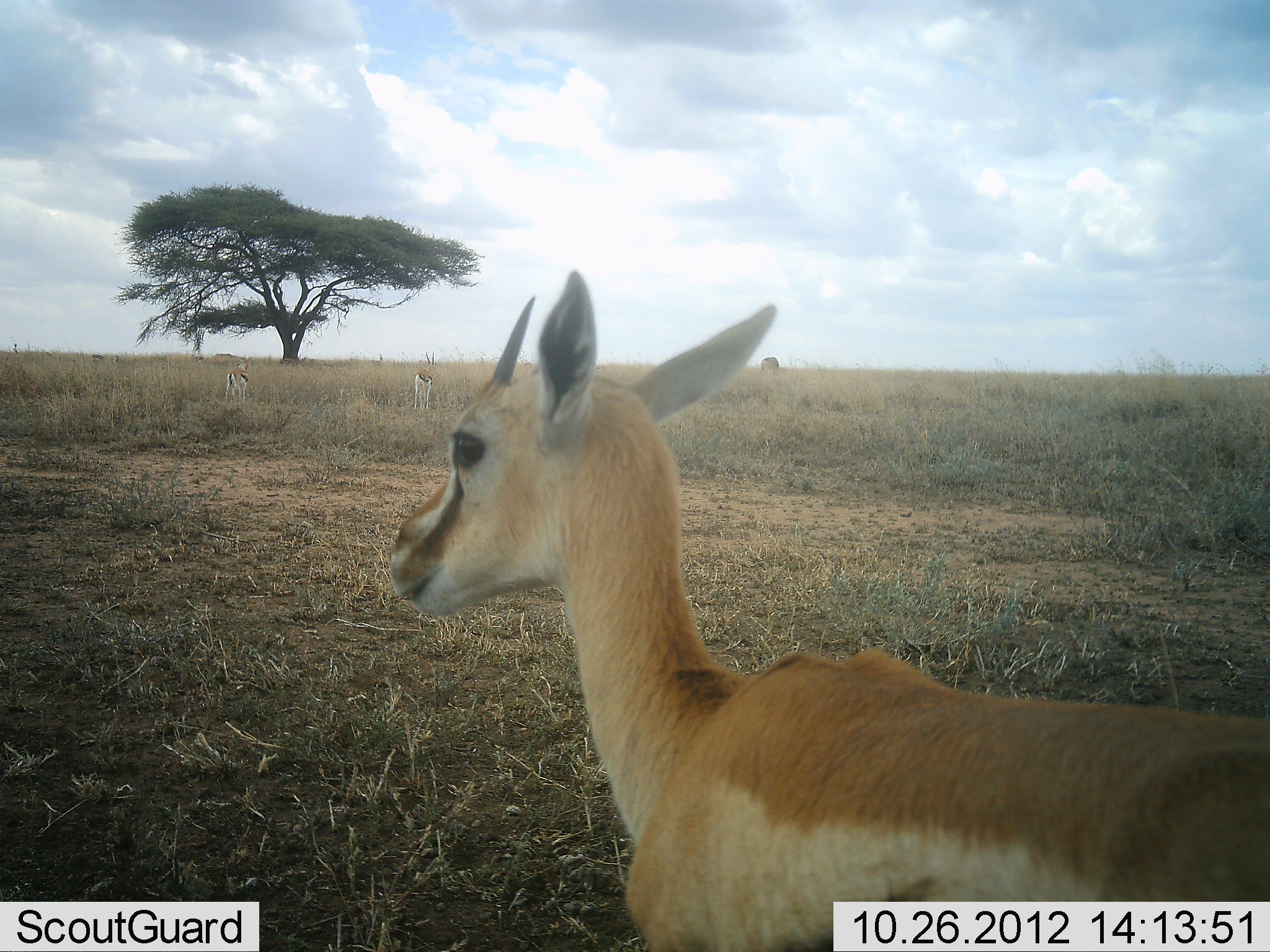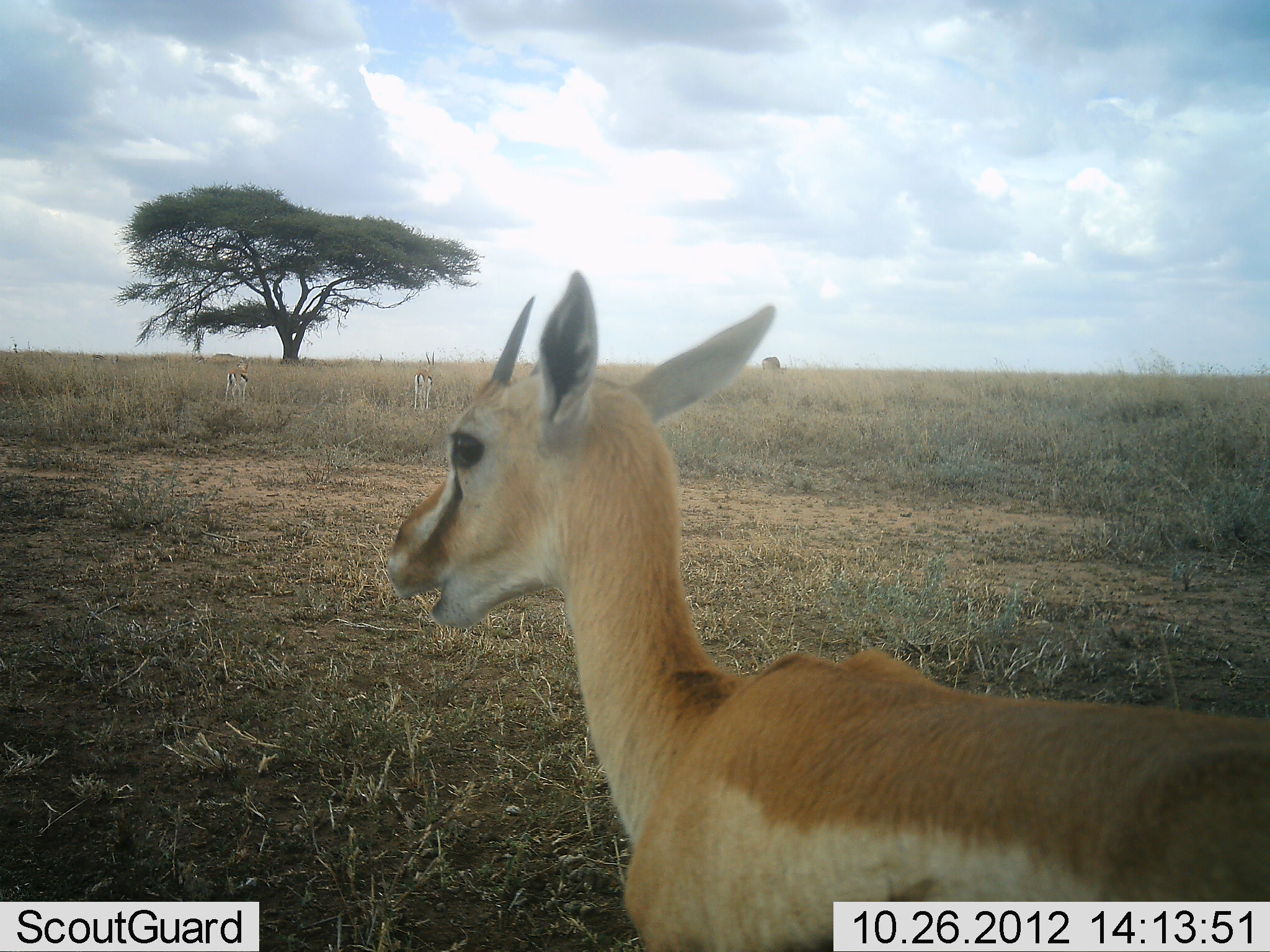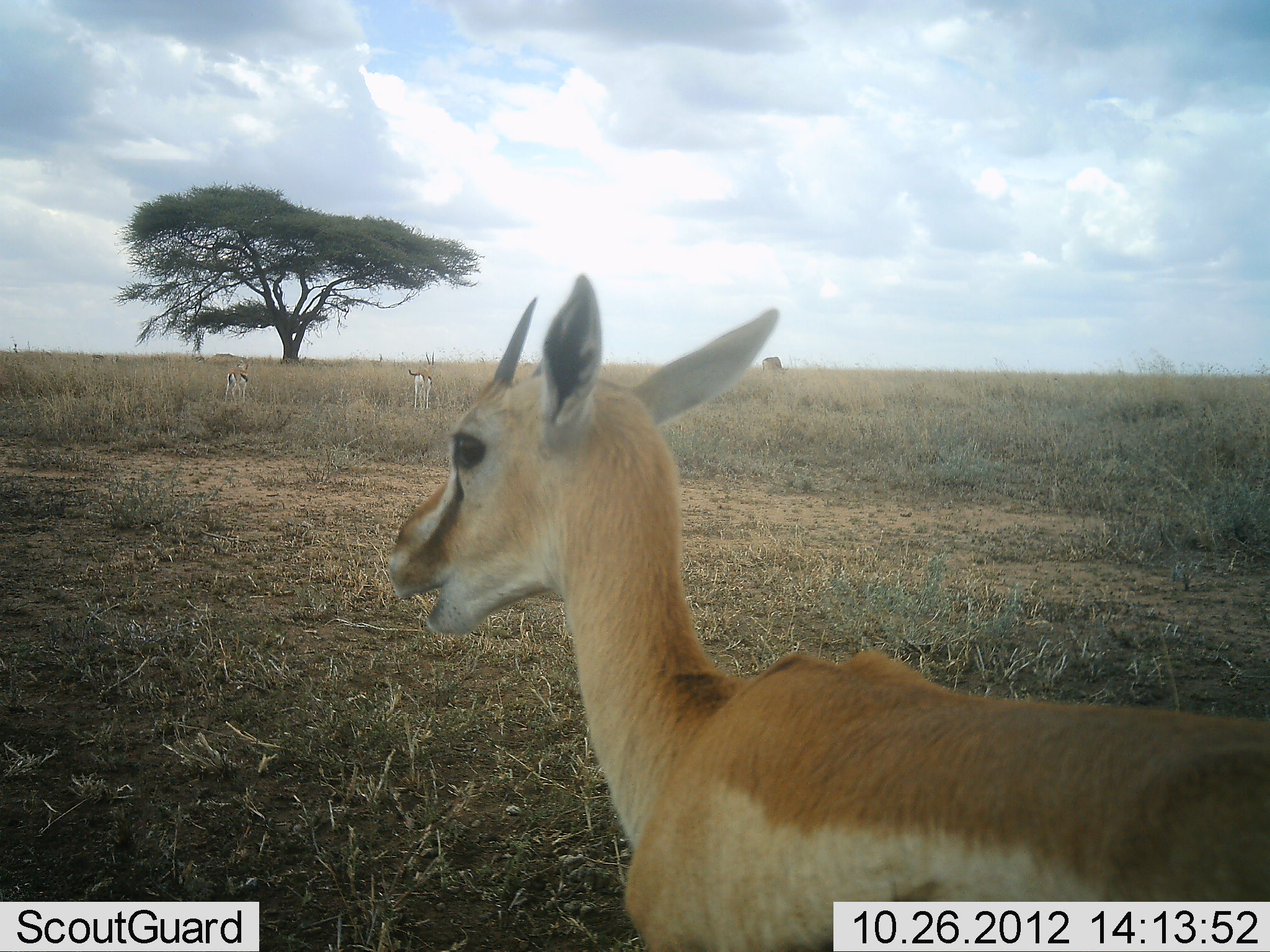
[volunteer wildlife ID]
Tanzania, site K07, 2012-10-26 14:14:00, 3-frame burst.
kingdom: Animalia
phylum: Chordata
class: Mammalia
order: Artiodactyla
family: Bovidae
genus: Eudorcas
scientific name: Eudorcas thomsonii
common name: thomson's gazelle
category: gazellethomsons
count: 3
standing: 75%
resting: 0%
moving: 0%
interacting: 0%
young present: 25%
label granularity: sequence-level